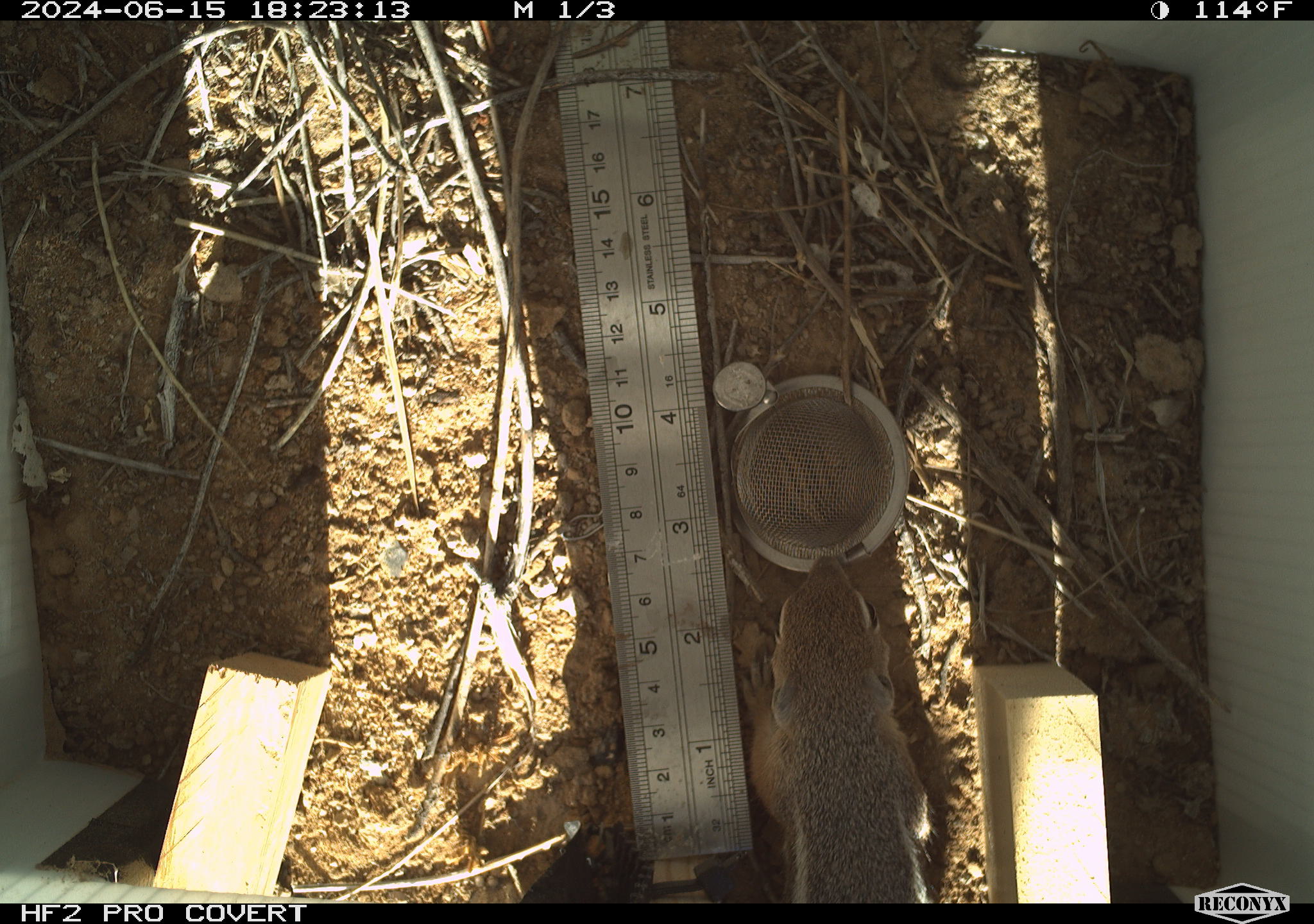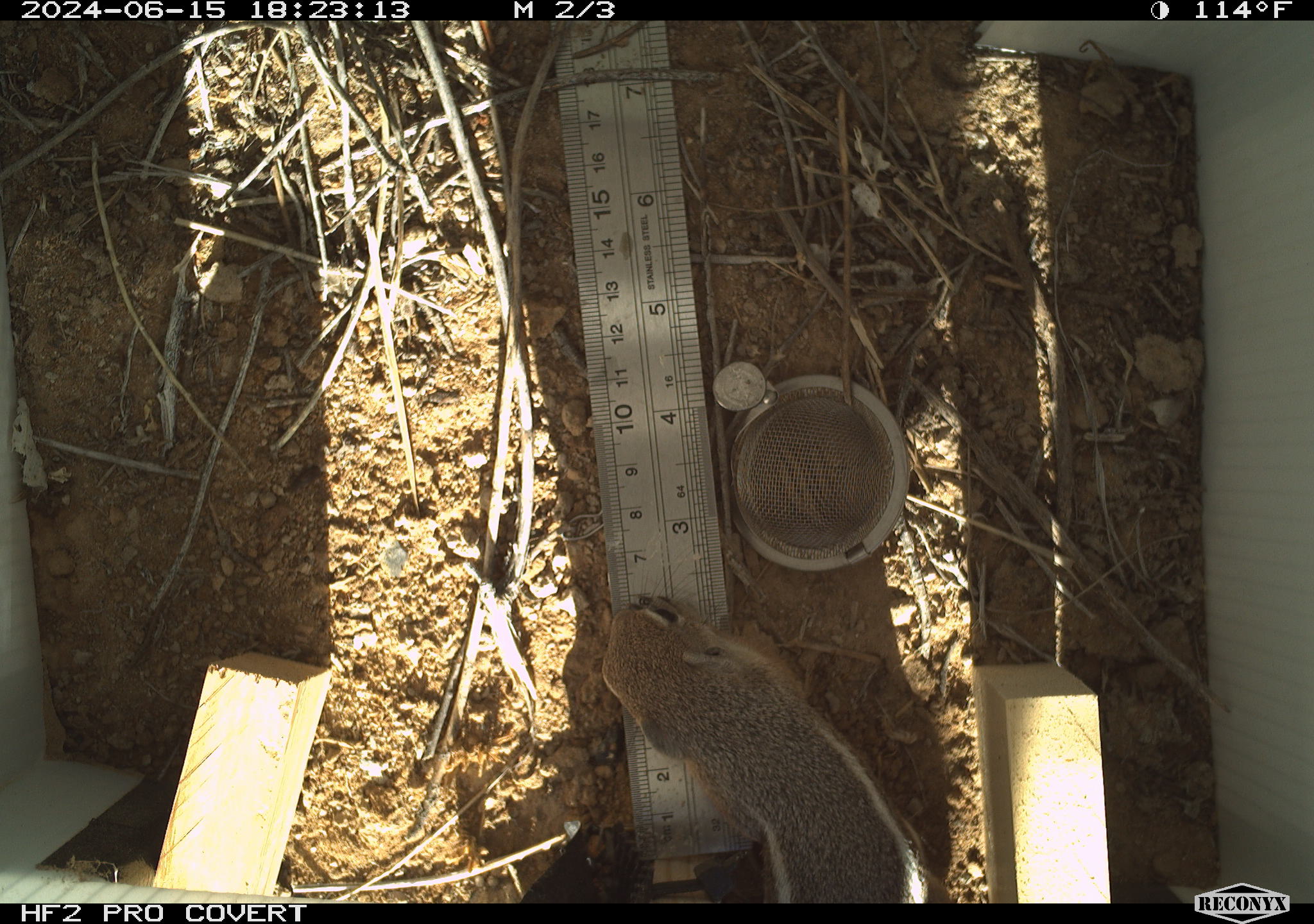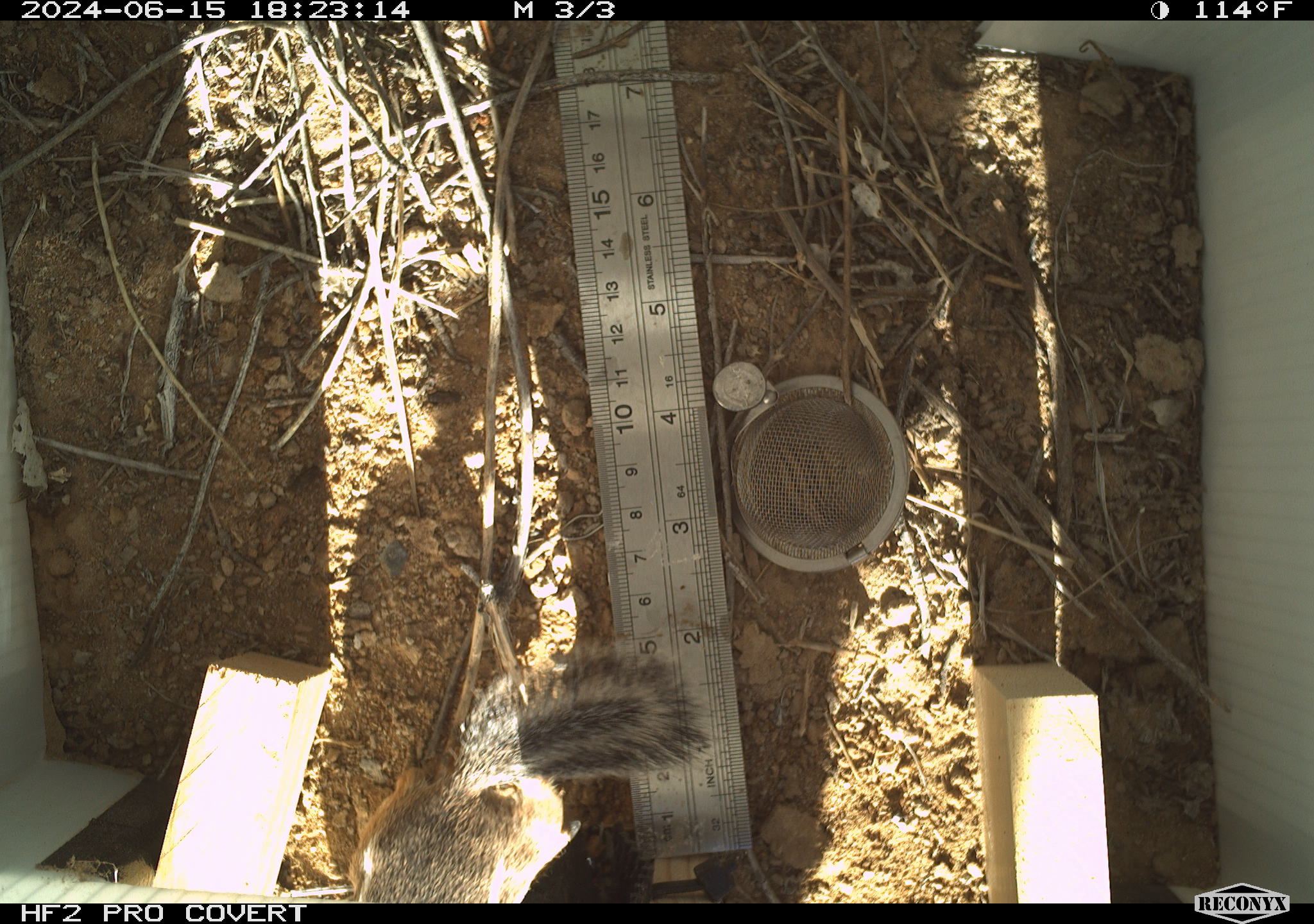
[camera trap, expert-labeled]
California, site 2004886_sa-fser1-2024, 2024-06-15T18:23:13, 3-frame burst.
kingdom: Animalia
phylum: Chordata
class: Mammalia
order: Rodentia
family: Sciuridae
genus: Ammospermophilus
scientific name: Ammospermophilus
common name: antelope ground squirrels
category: ammospermophilus species